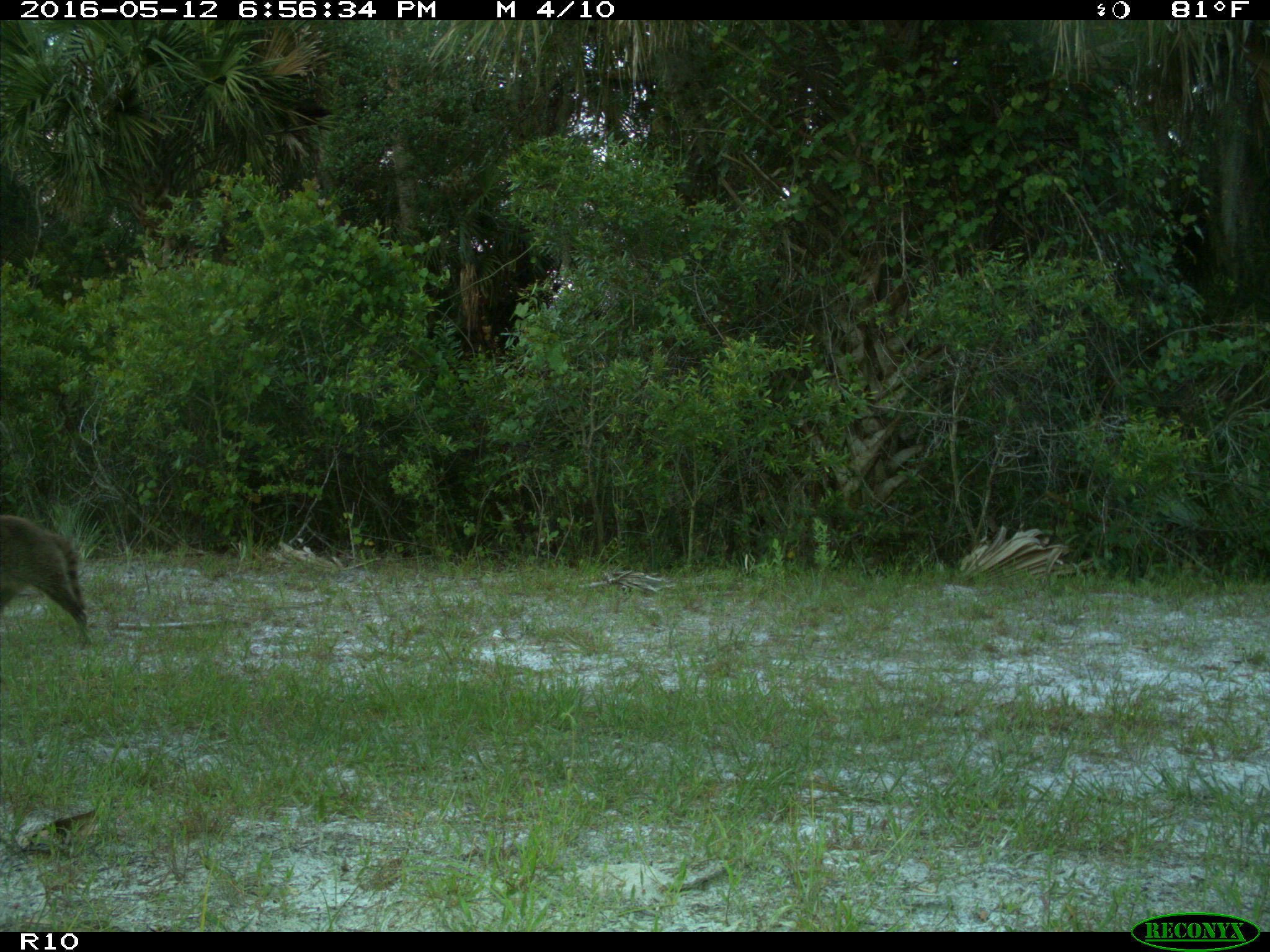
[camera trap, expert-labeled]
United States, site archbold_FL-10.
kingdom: Animalia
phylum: Chordata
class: Mammalia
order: Carnivora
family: Procyonidae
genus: Procyon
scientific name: Procyon lotor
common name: common raccoon